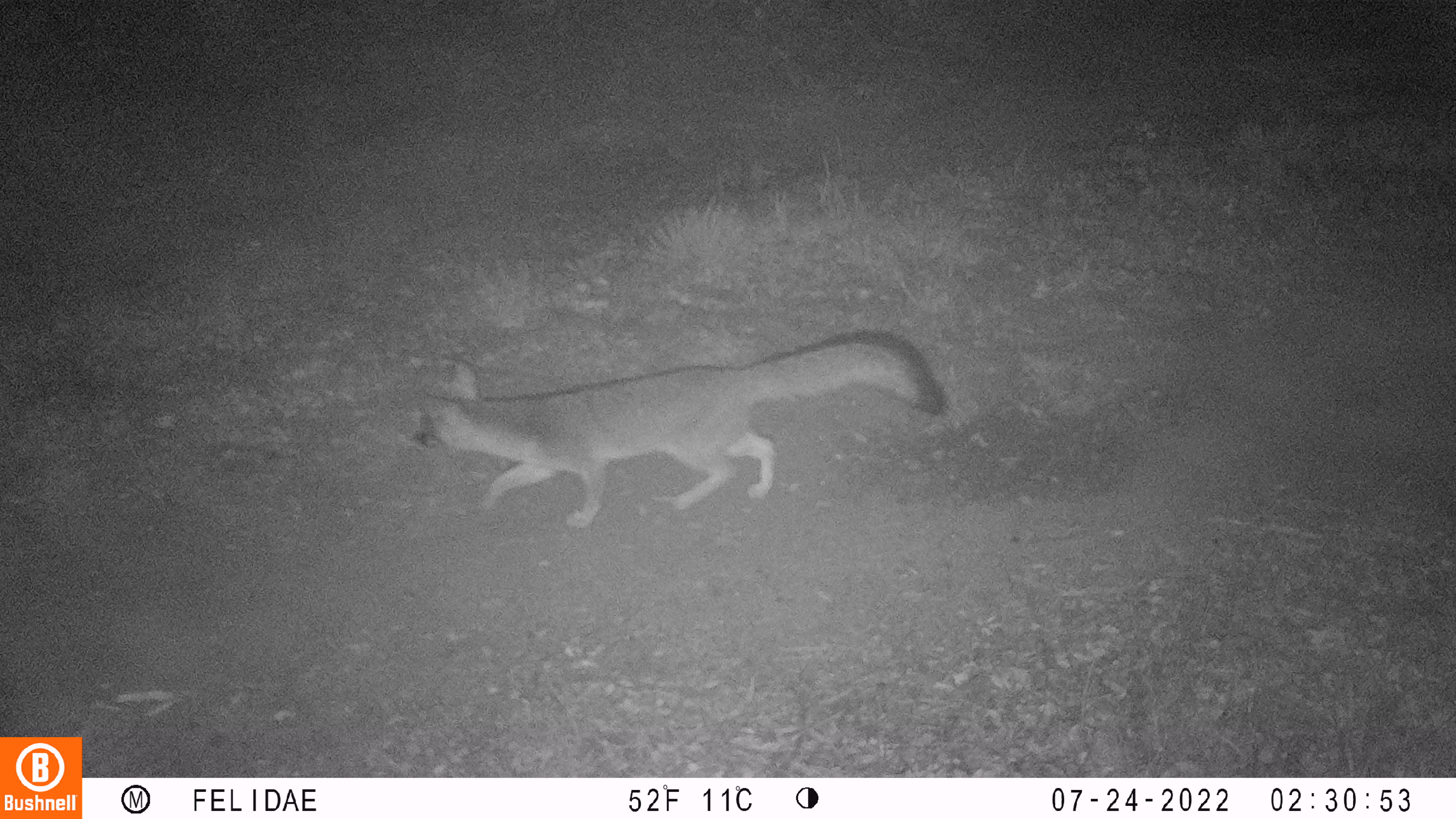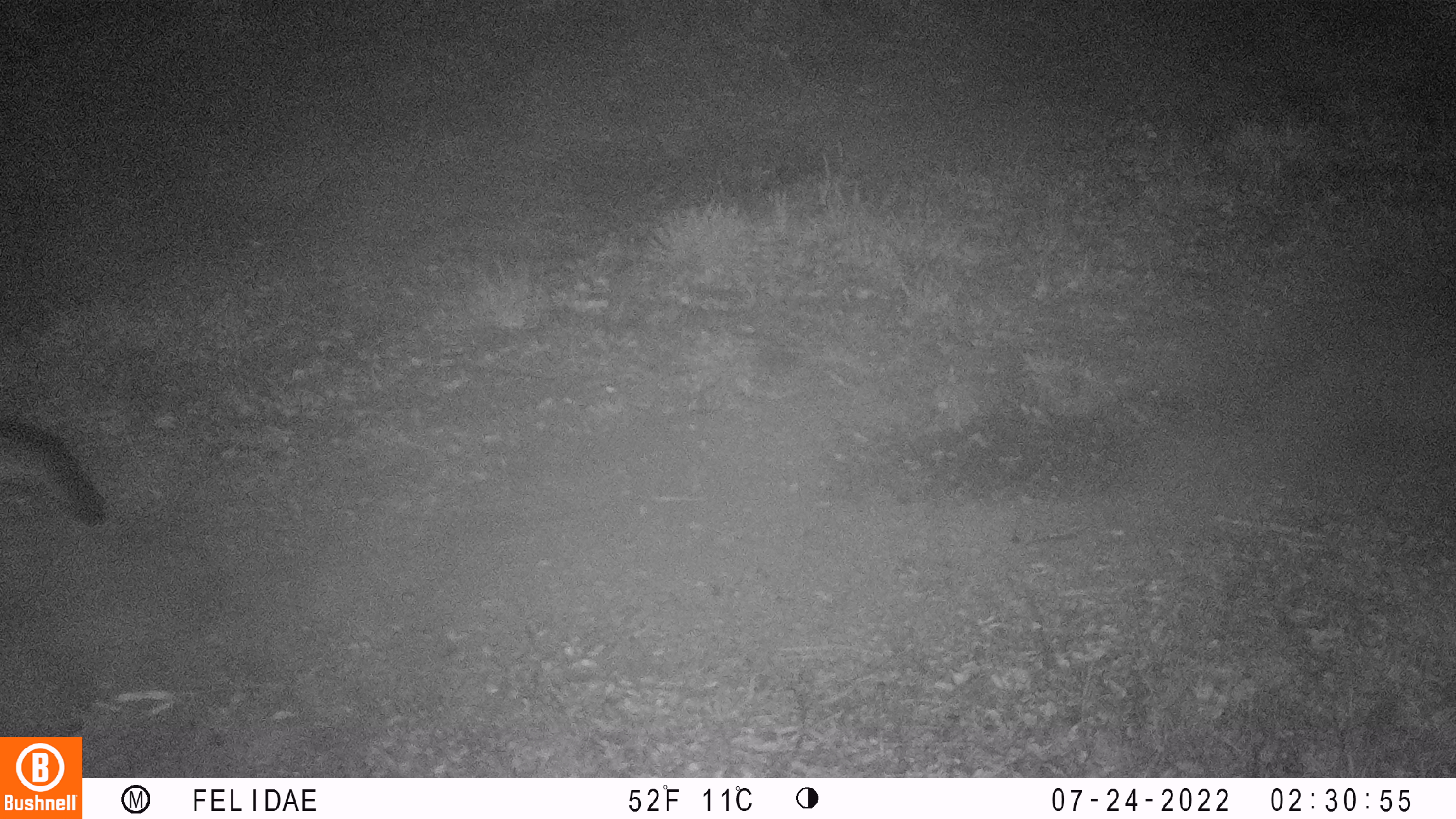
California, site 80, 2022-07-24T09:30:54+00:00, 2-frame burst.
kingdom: Animalia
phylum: Chordata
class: Mammalia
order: Carnivora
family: Canidae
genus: Urocyon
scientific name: Urocyon cinereoargenteus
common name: gray fox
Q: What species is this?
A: Gray fox (Urocyon cinereoargenteus).